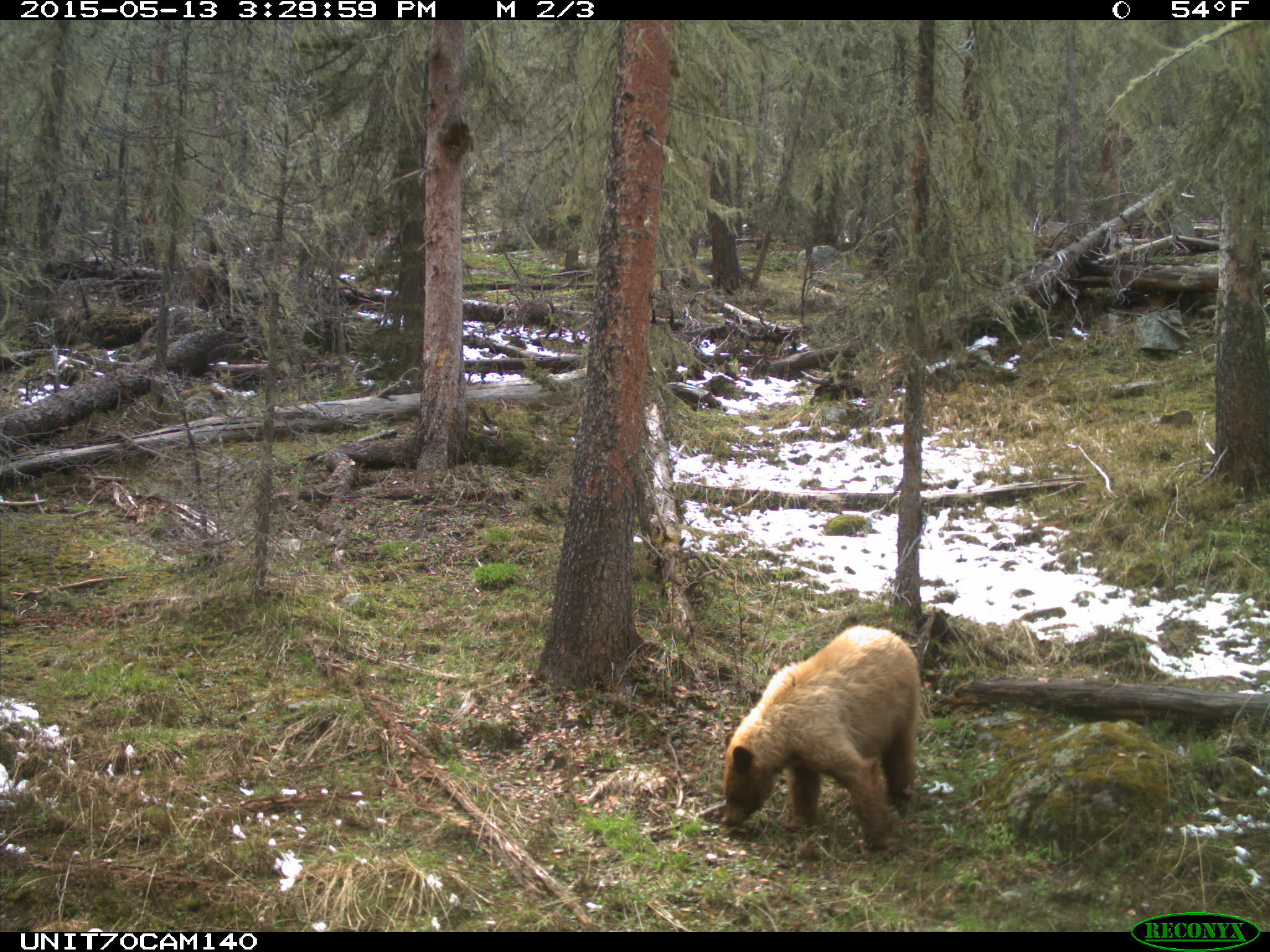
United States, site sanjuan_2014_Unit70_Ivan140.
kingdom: Animalia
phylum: Chordata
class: Mammalia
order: Carnivora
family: Ursidae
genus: Ursus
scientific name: Ursus americanus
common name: american black bear